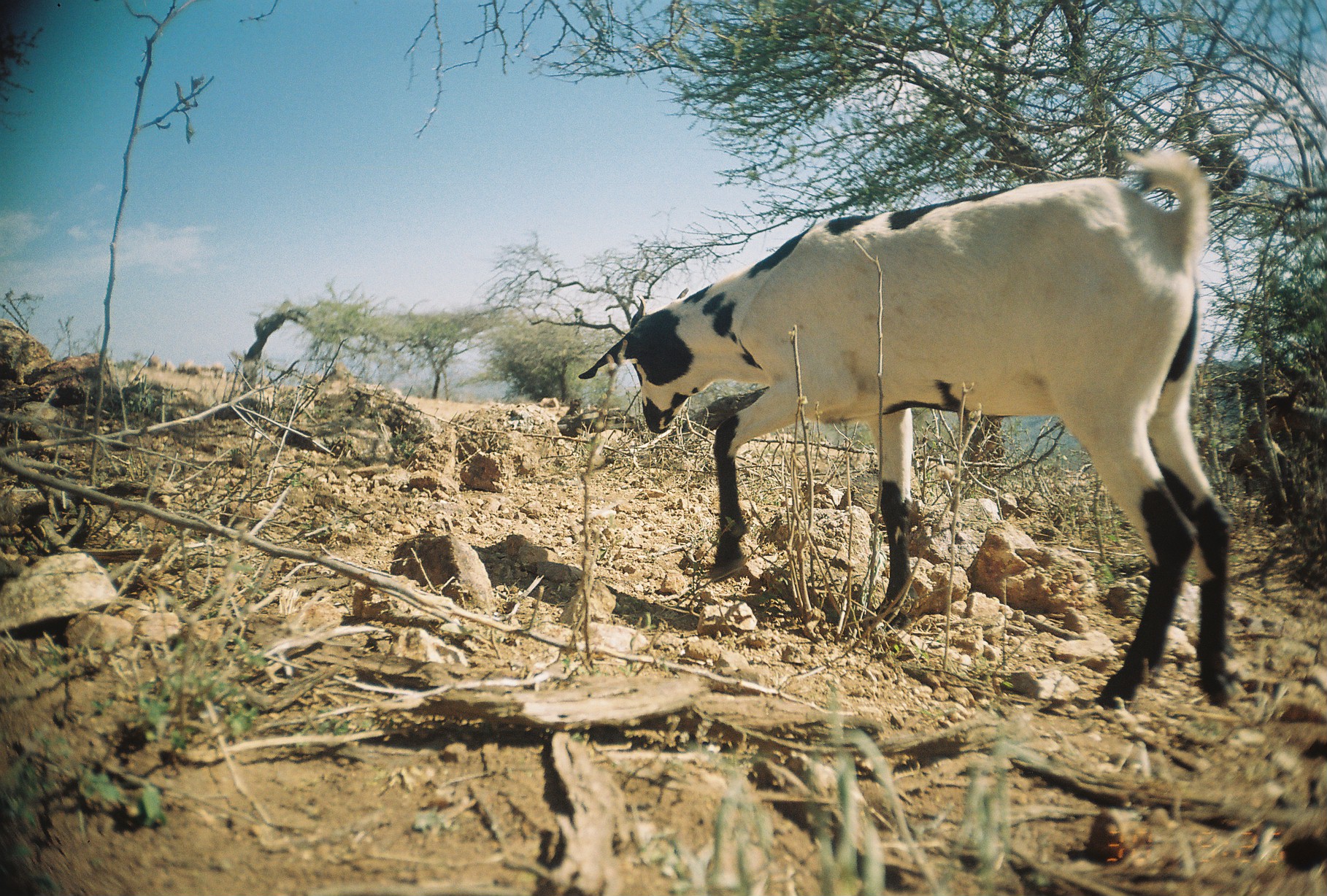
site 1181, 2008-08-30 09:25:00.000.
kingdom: Animalia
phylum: Chordata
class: Mammalia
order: Artiodactyla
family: Bovidae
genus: Capra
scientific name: Capra aegagrus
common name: wild goat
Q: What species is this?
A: Capra aegagrus (wild goat).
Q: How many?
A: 1.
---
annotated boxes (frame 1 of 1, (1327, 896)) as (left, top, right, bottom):
capra aegagrus: (574, 141, 1234, 706)